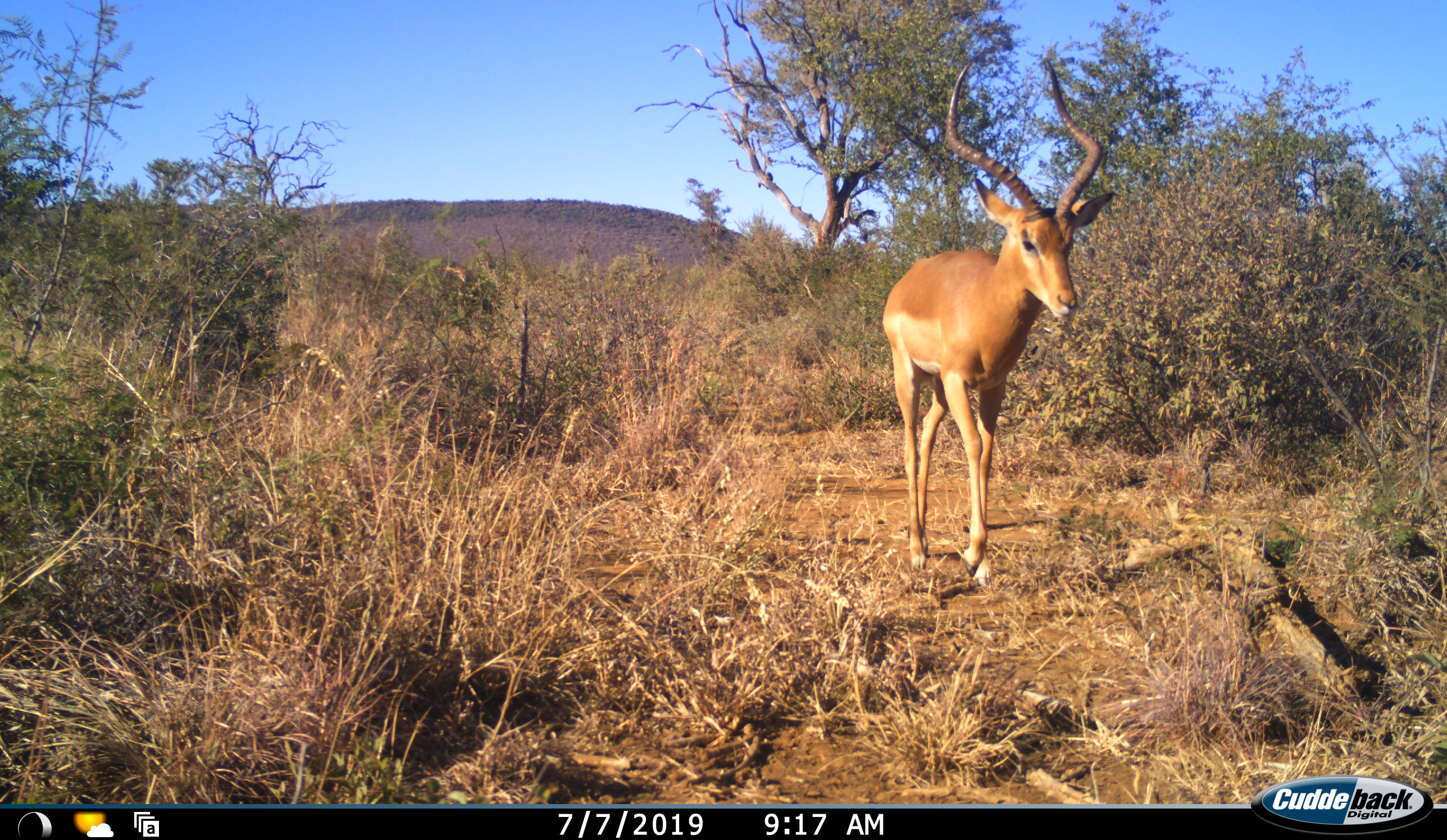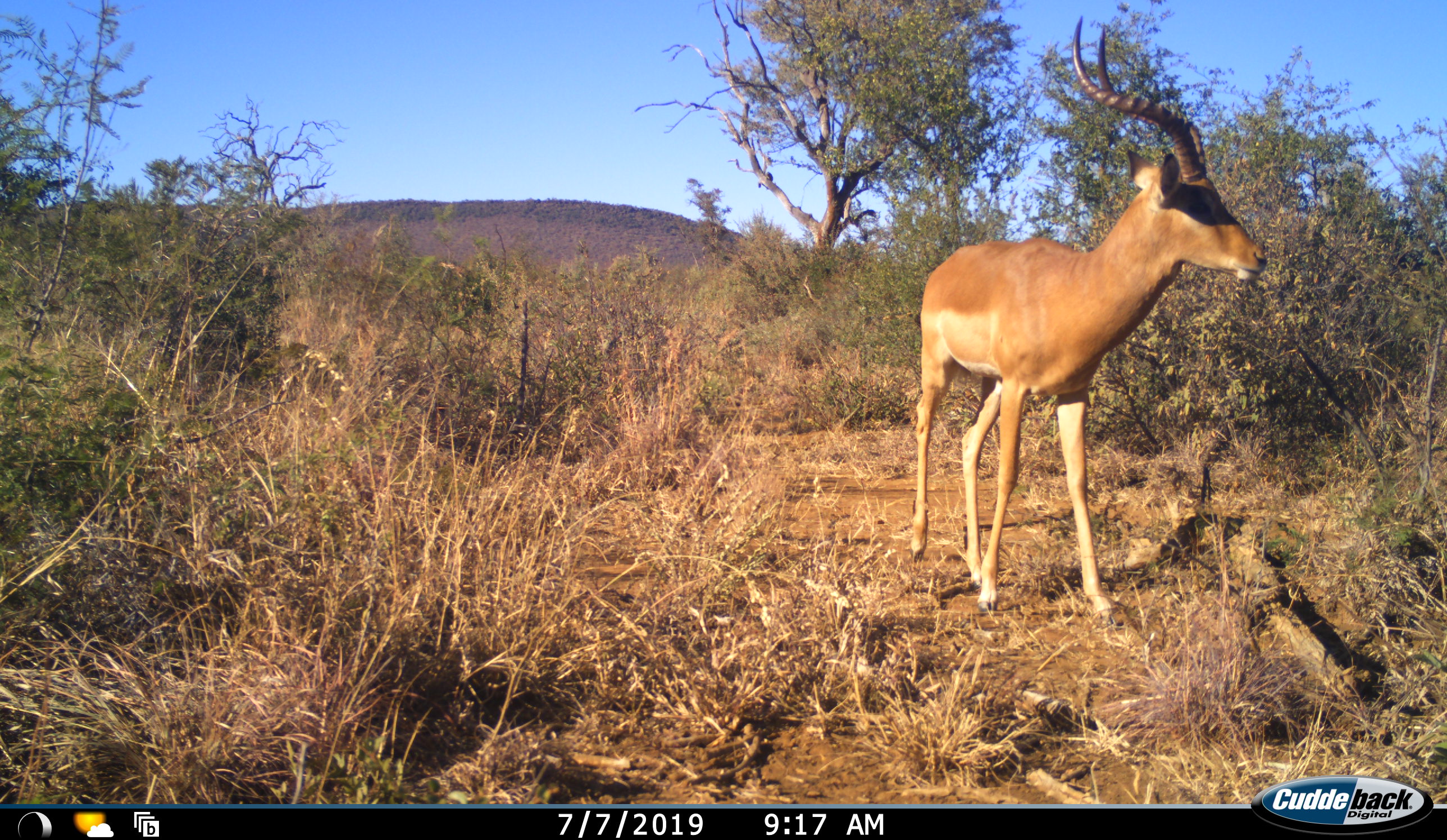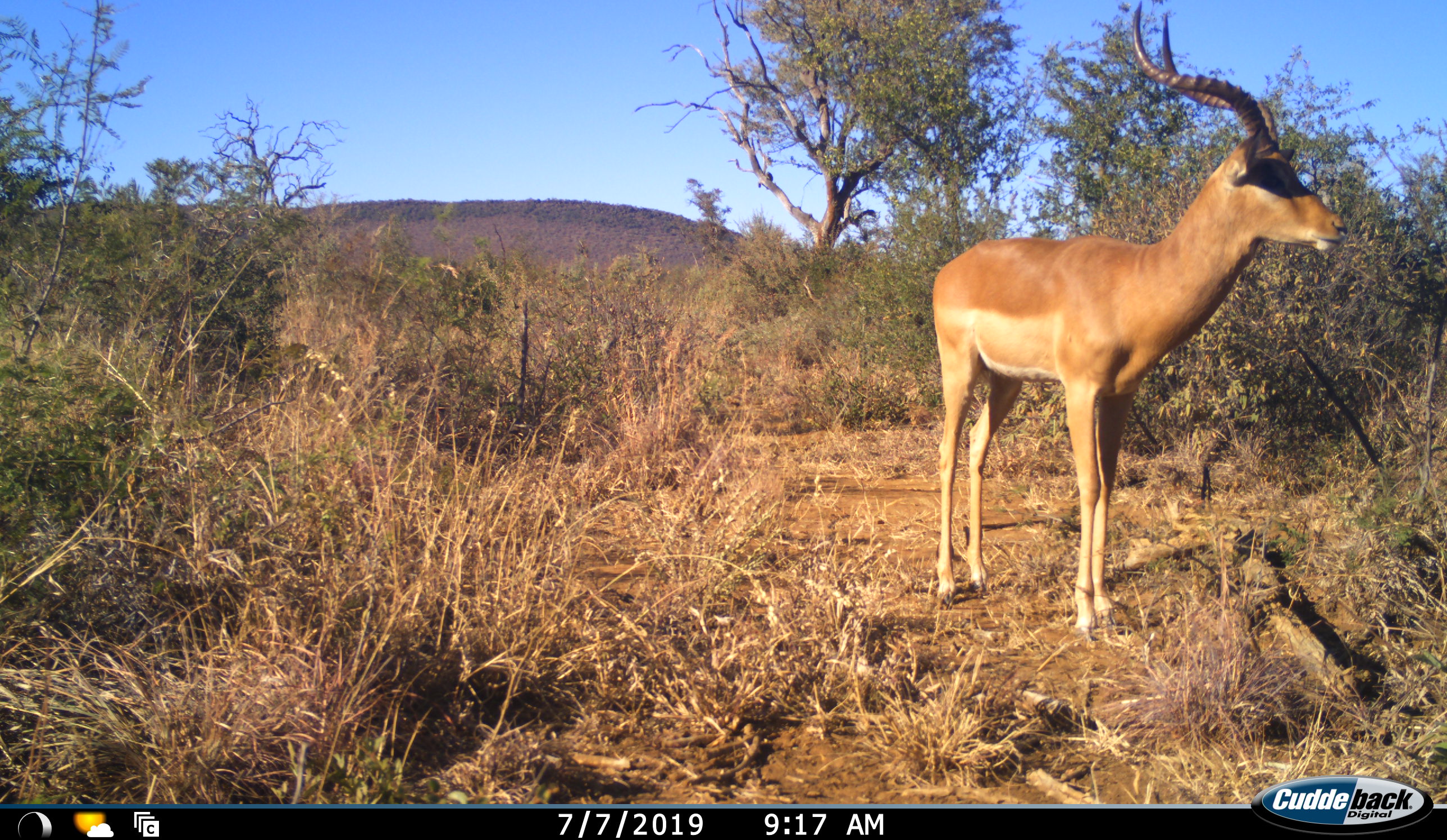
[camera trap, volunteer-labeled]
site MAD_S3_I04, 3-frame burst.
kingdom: Animalia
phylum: Chordata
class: Mammalia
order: Artiodactyla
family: Bovidae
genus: Aepyceros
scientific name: Aepyceros melampus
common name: impala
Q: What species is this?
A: Impala (Aepyceros melampus).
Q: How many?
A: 1.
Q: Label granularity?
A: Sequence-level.